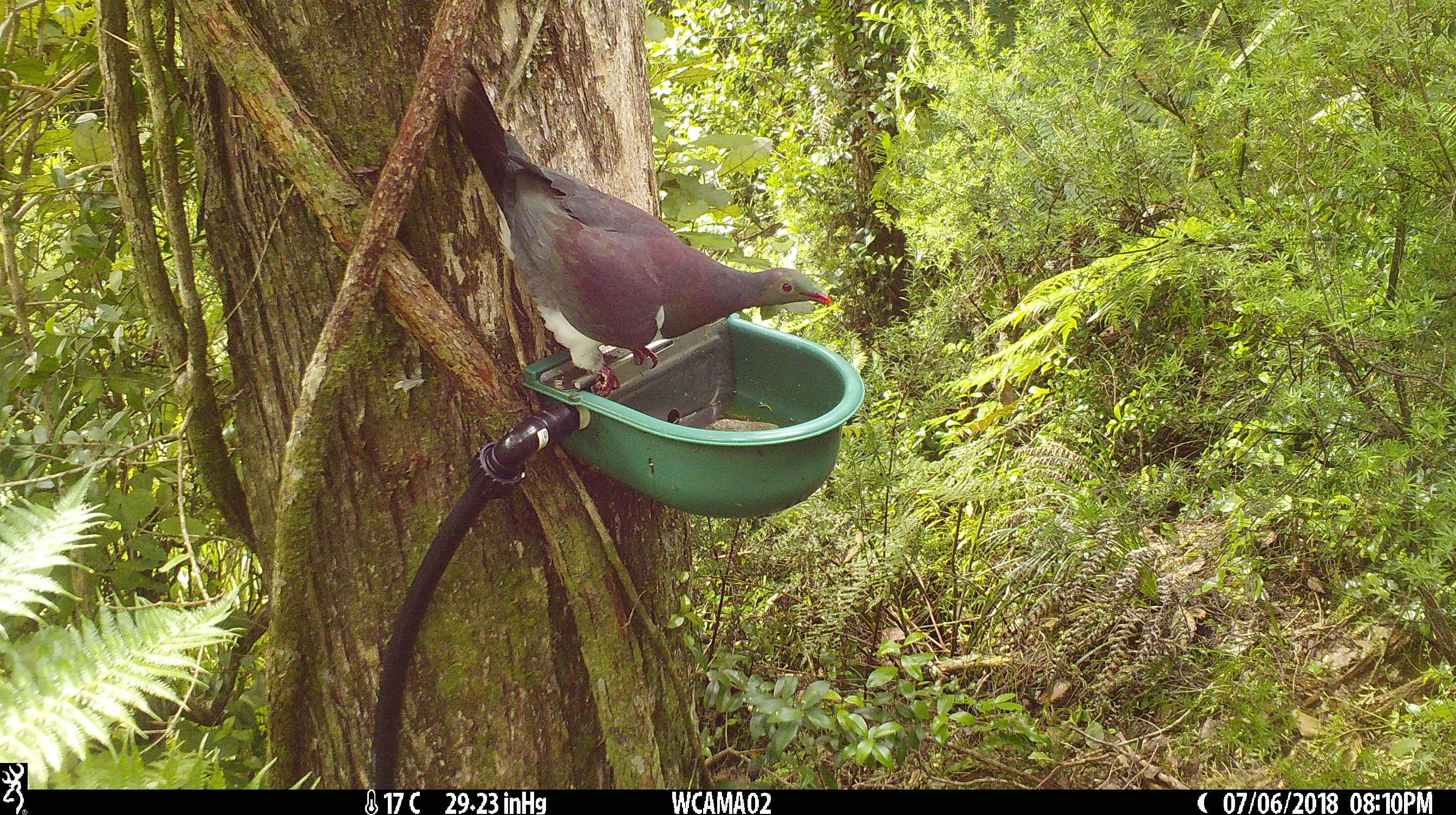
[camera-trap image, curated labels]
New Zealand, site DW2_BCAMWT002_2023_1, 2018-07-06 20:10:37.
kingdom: Animalia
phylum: Chordata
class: Aves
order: Columbiformes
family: Columbidae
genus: Hemiphaga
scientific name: Hemiphaga novaeseelandiae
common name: new zealand pigeon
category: kereru